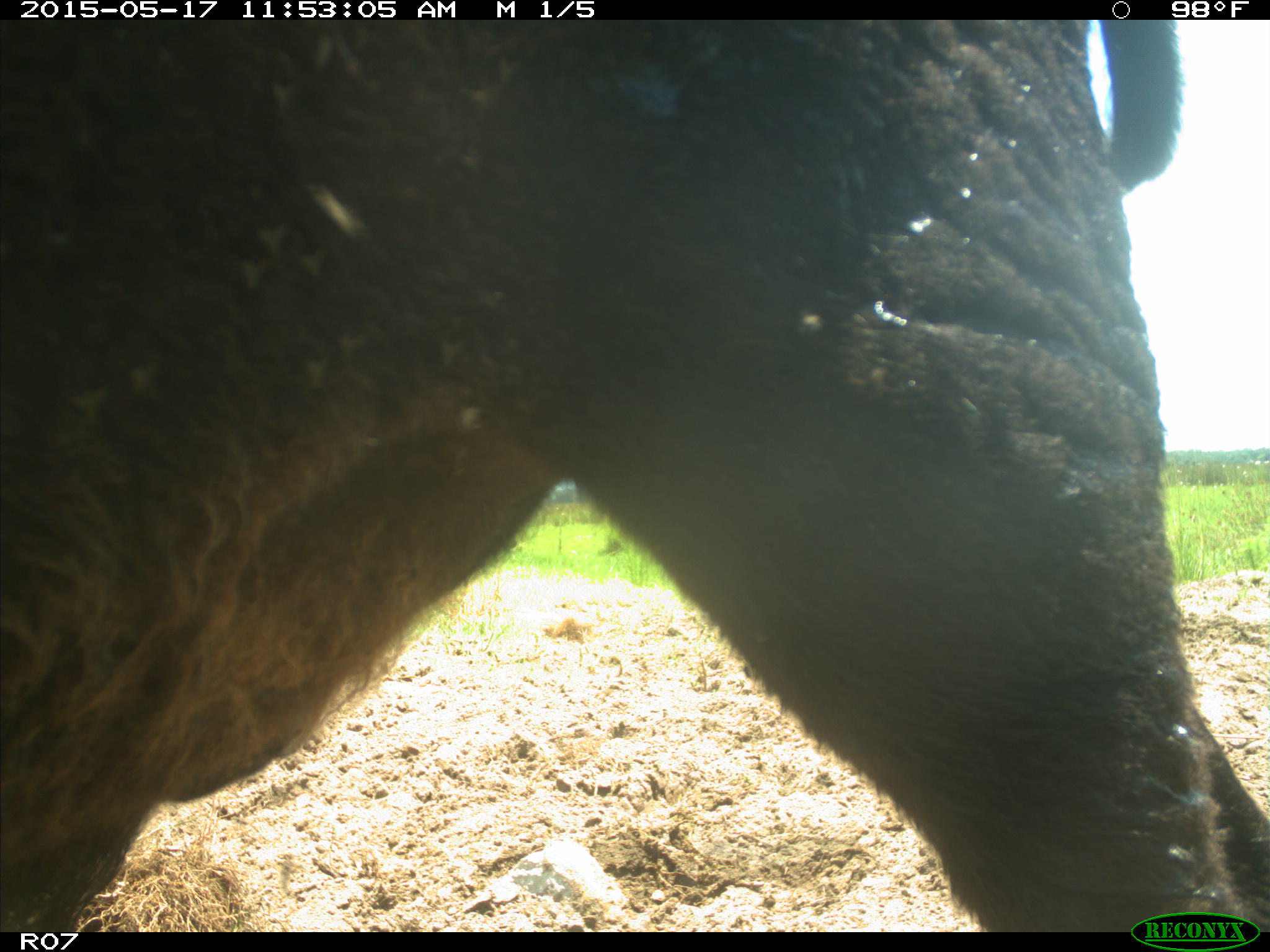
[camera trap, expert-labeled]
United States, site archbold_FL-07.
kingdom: Animalia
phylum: Chordata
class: Mammalia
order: Artiodactyla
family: Bovidae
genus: Bos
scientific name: Bos taurus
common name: domestic cow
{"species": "Bos taurus (domestic cow)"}